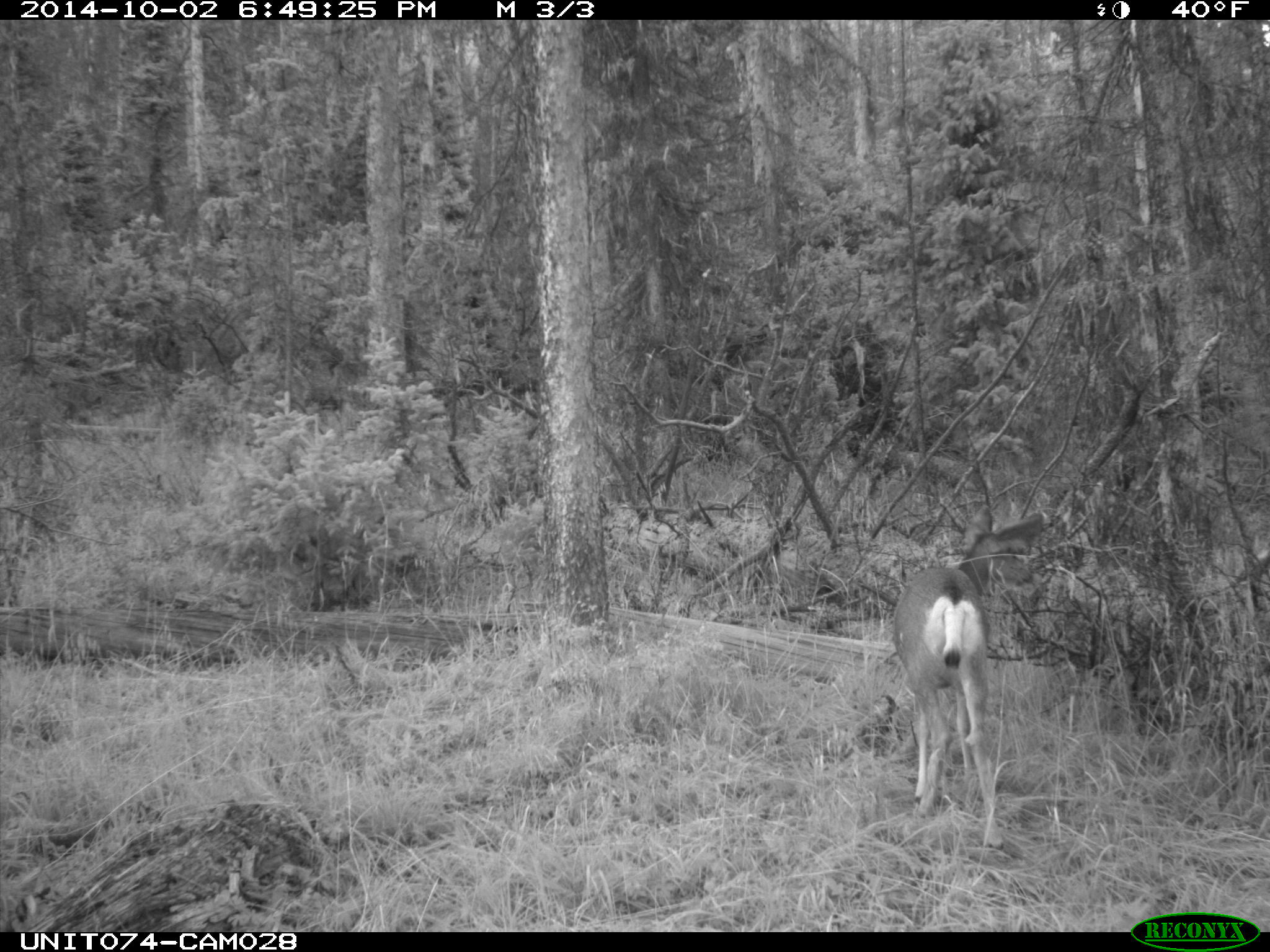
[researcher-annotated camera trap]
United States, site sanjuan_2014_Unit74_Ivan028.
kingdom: Animalia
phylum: Chordata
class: Mammalia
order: Artiodactyla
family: Cervidae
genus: Odocoileus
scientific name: Odocoileus hemionus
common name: mule deer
Odocoileus hemionus (mule deer).